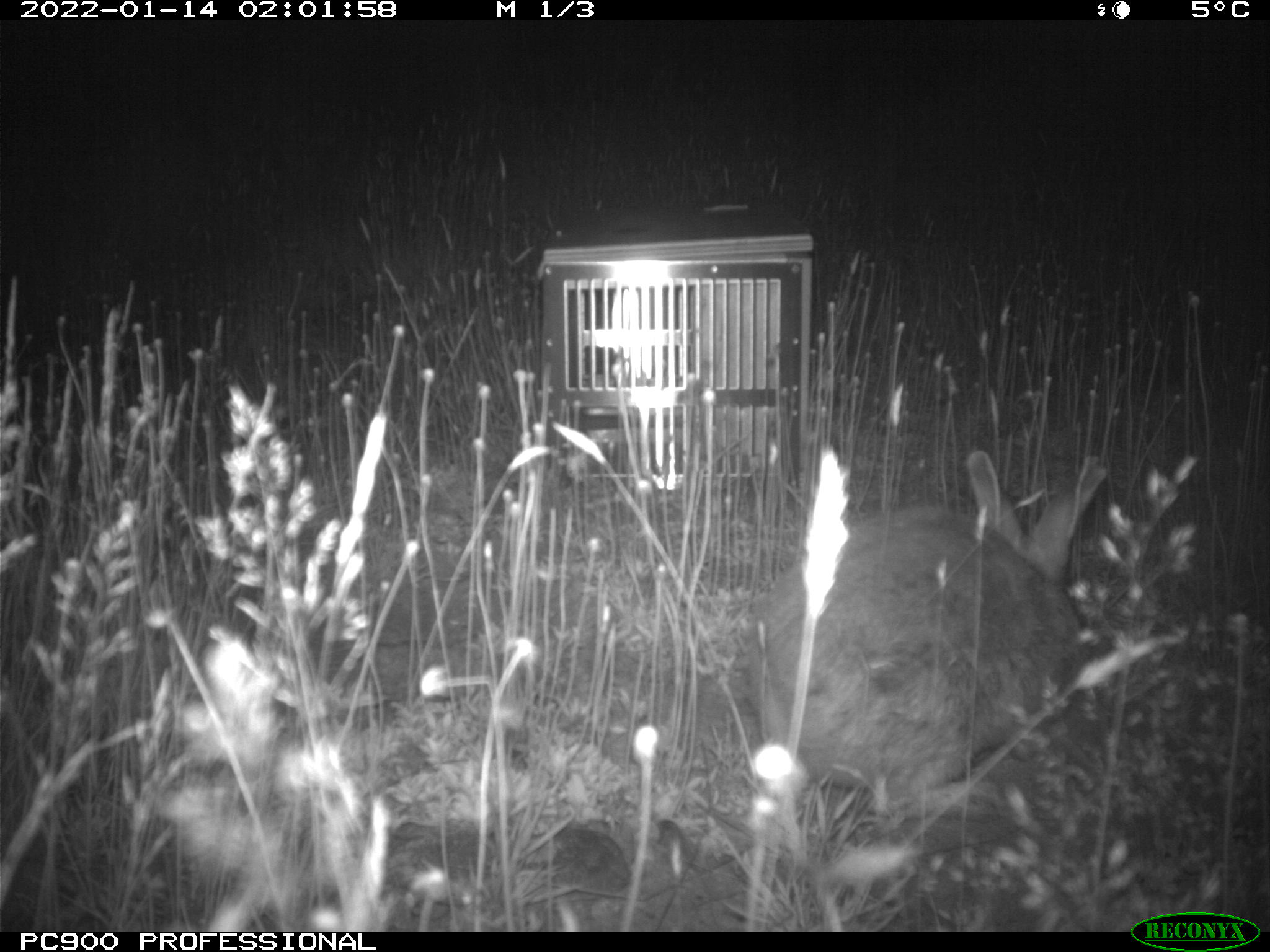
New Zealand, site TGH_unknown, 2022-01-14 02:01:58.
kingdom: Animalia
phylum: Chordata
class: Mammalia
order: Lagomorpha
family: Leporidae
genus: Oryctolagus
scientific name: Oryctolagus cuniculus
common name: european rabbit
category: rabbit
Rabbit (european rabbit) (Oryctolagus cuniculus).